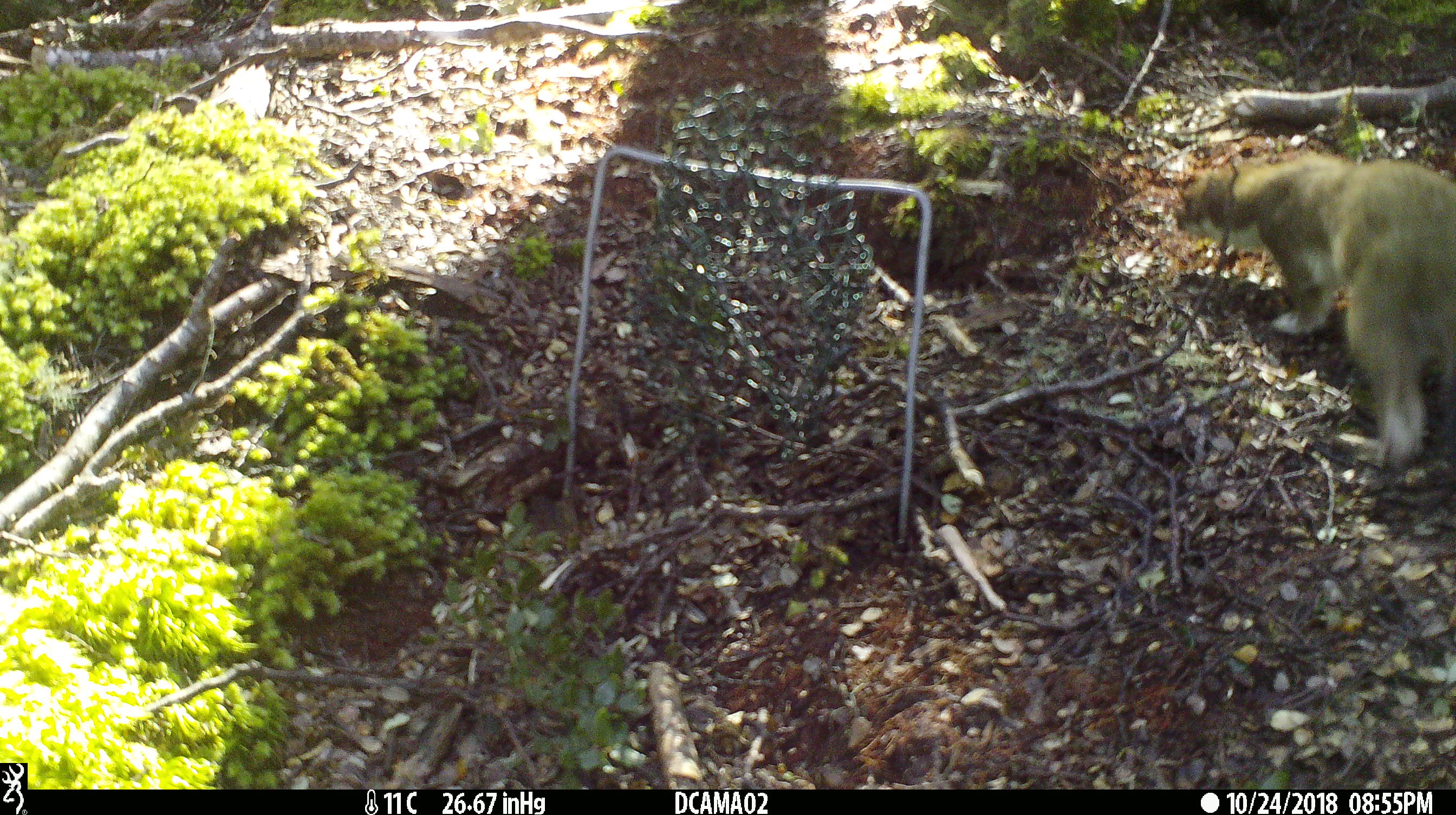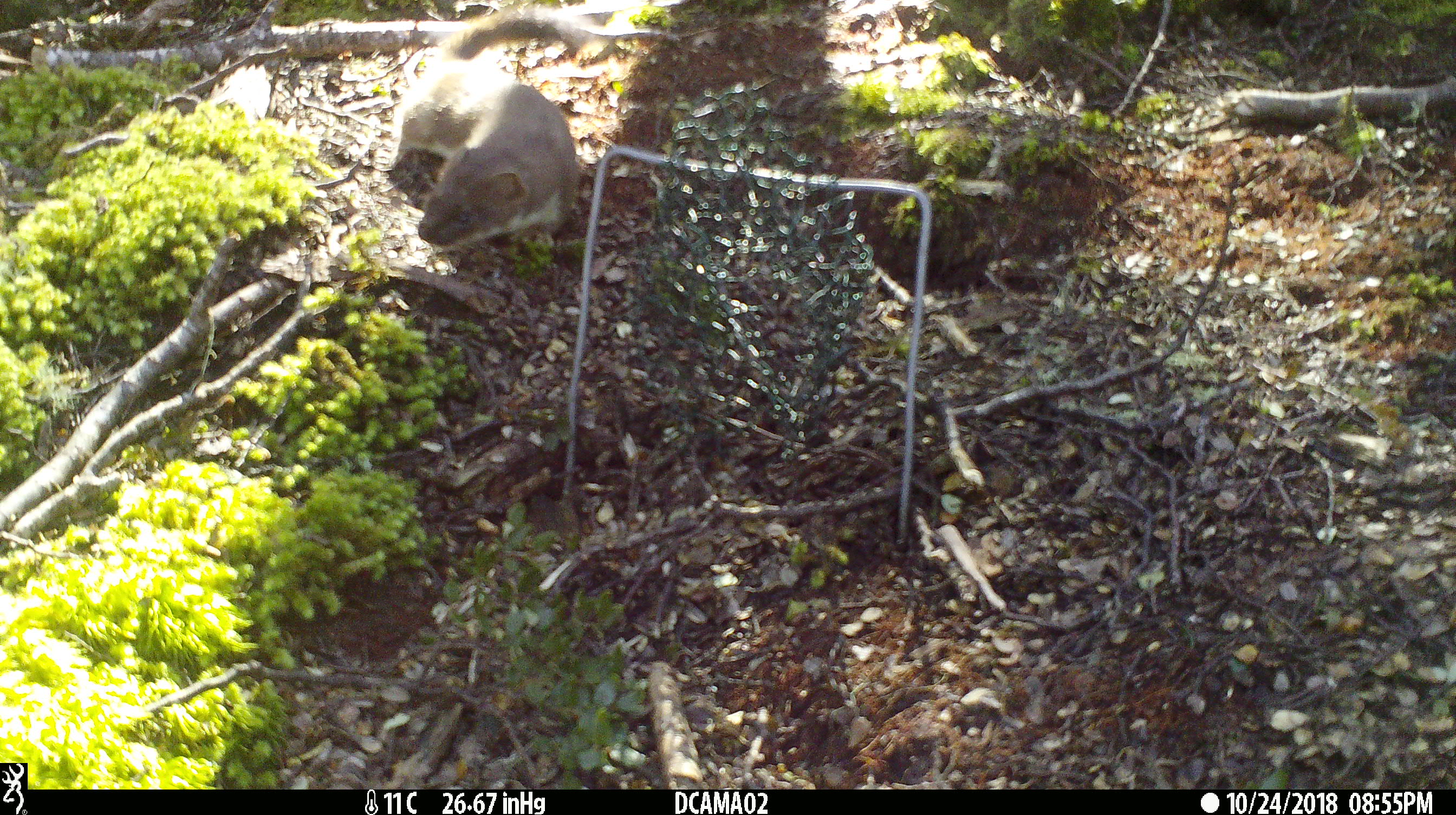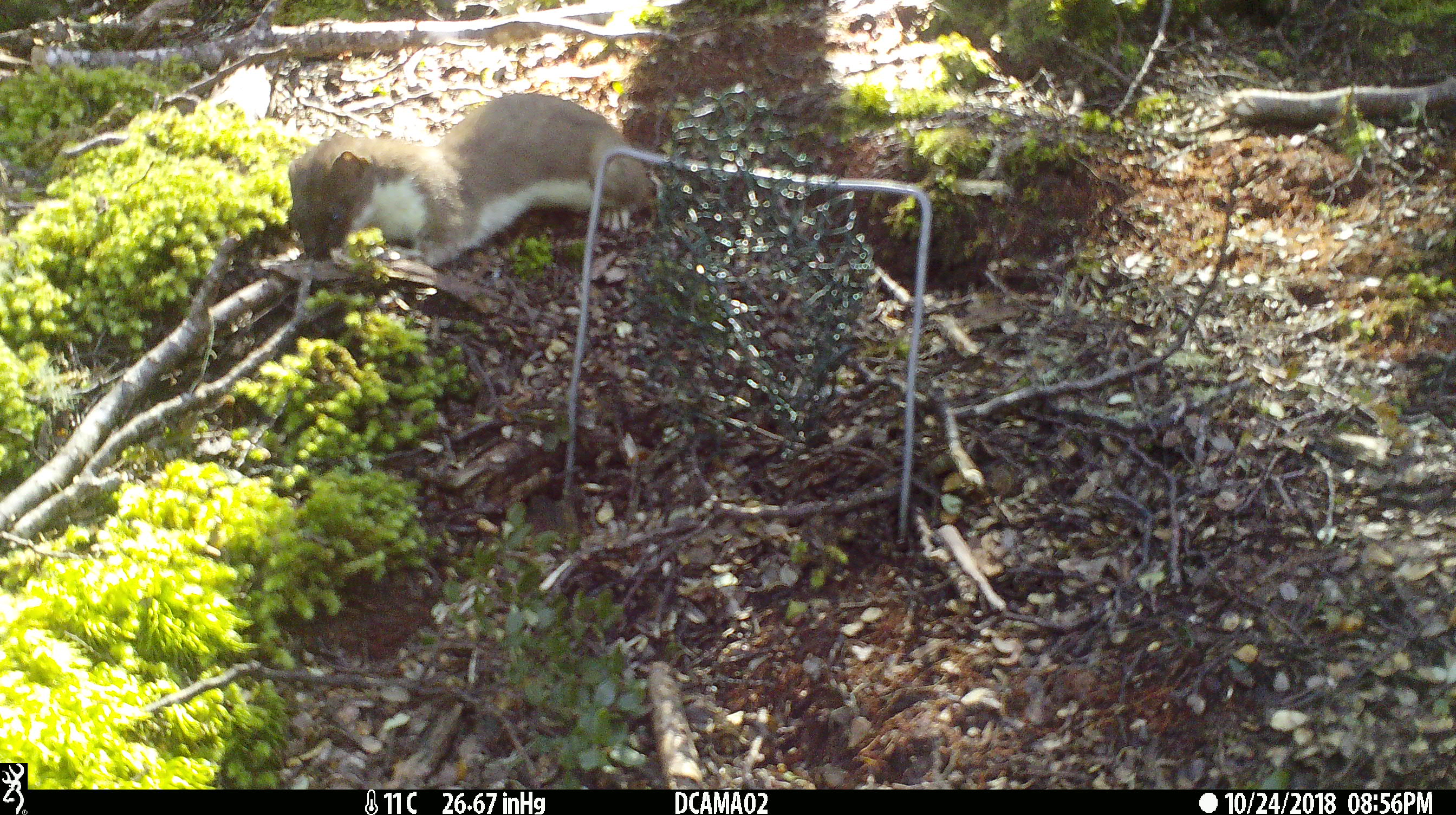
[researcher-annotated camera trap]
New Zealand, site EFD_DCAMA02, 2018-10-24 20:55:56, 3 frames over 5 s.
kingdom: Animalia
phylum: Chordata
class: Mammalia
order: Carnivora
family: Mustelidae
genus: Mustela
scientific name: Mustela erminea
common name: stoat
Stoat (Mustela erminea).